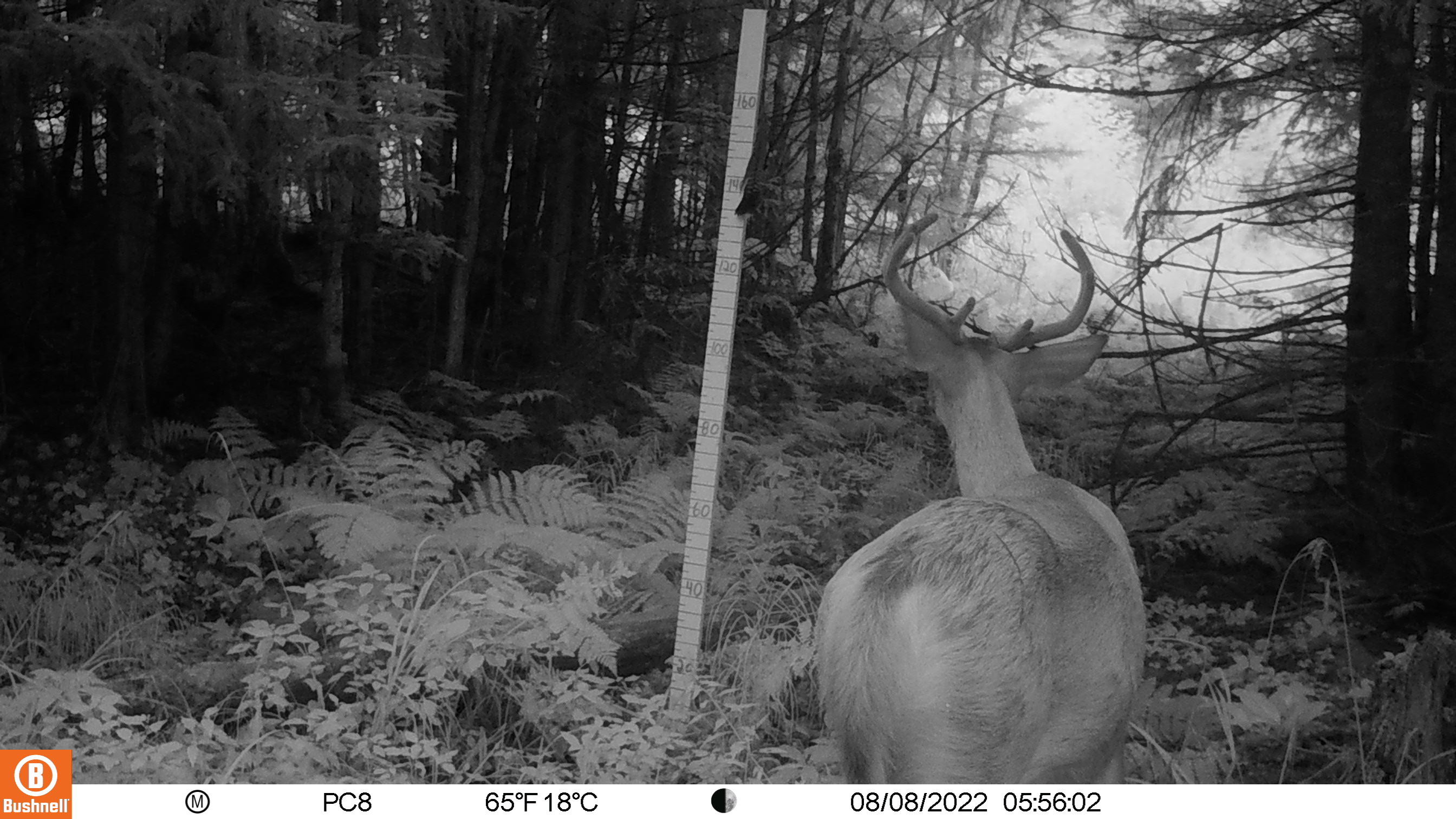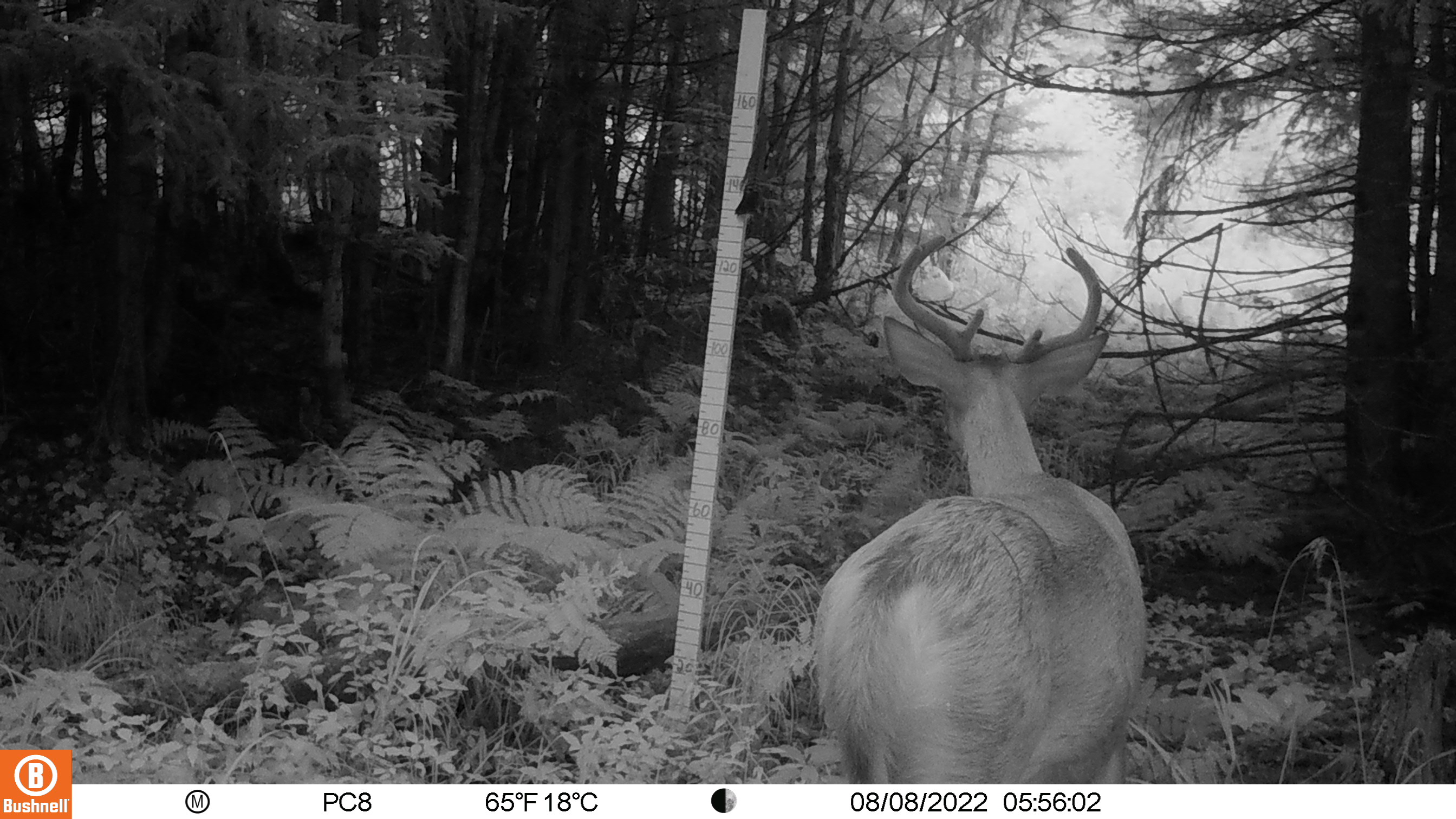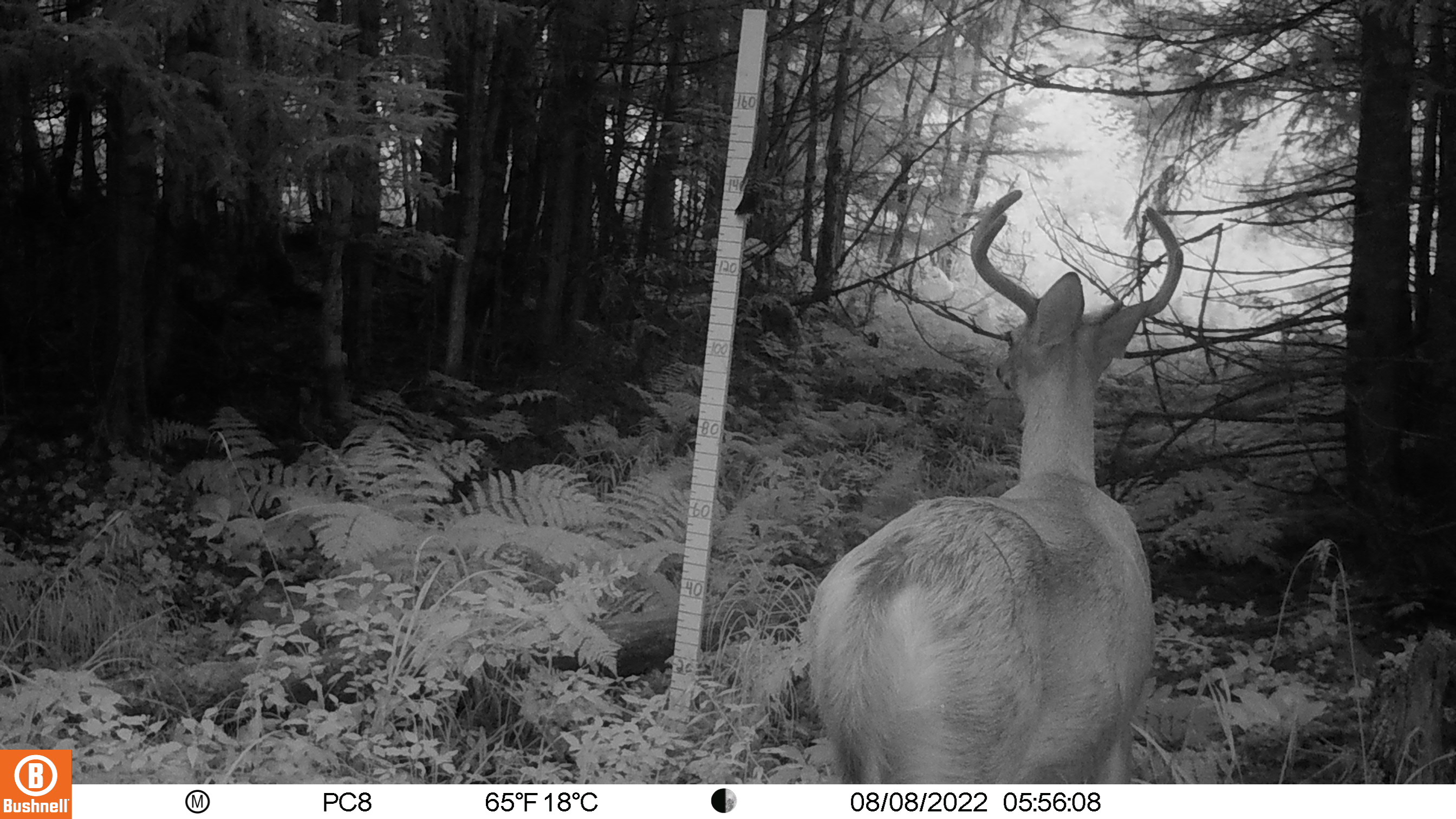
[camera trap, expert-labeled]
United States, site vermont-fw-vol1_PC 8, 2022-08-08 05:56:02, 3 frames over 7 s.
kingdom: Animalia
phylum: Chordata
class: Mammalia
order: Artiodactyla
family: Cervidae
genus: Odocoileus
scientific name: Odocoileus virginianus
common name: white-tailed deer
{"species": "white-tailed deer (Odocoileus virginianus)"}